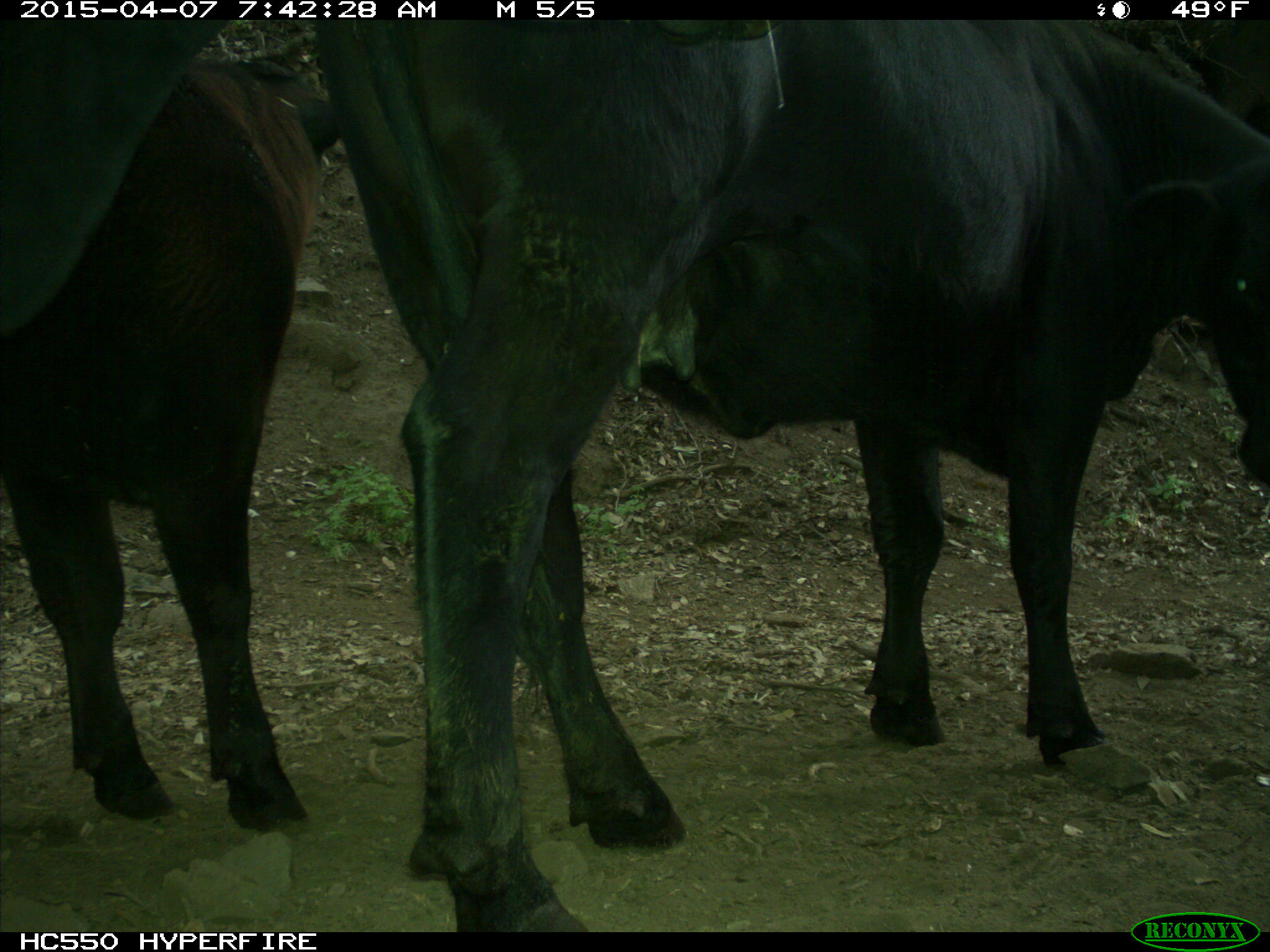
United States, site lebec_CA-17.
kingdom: Animalia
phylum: Chordata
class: Mammalia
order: Artiodactyla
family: Bovidae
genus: Bos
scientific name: Bos taurus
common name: domestic cow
Bos taurus (domestic cow).